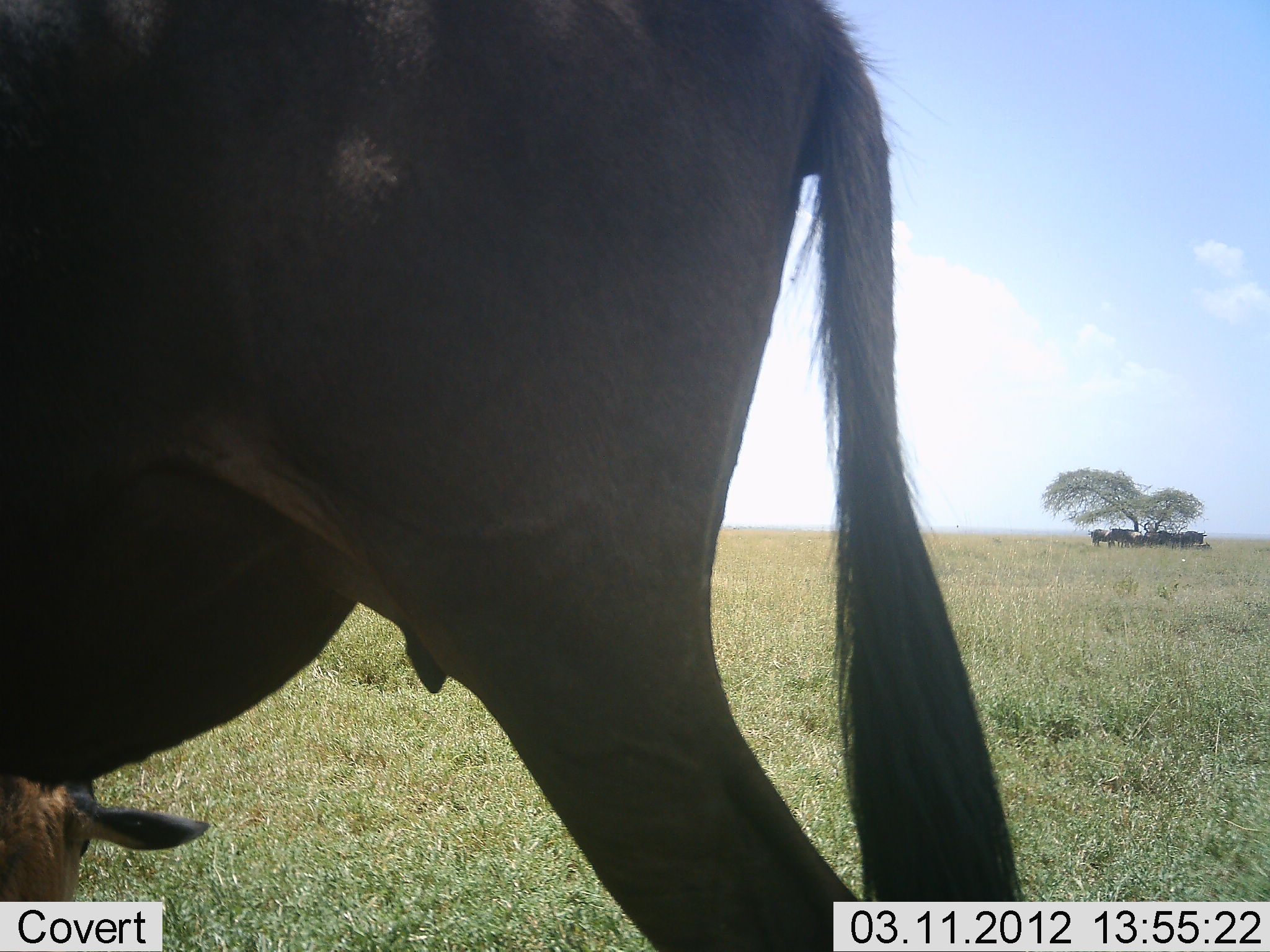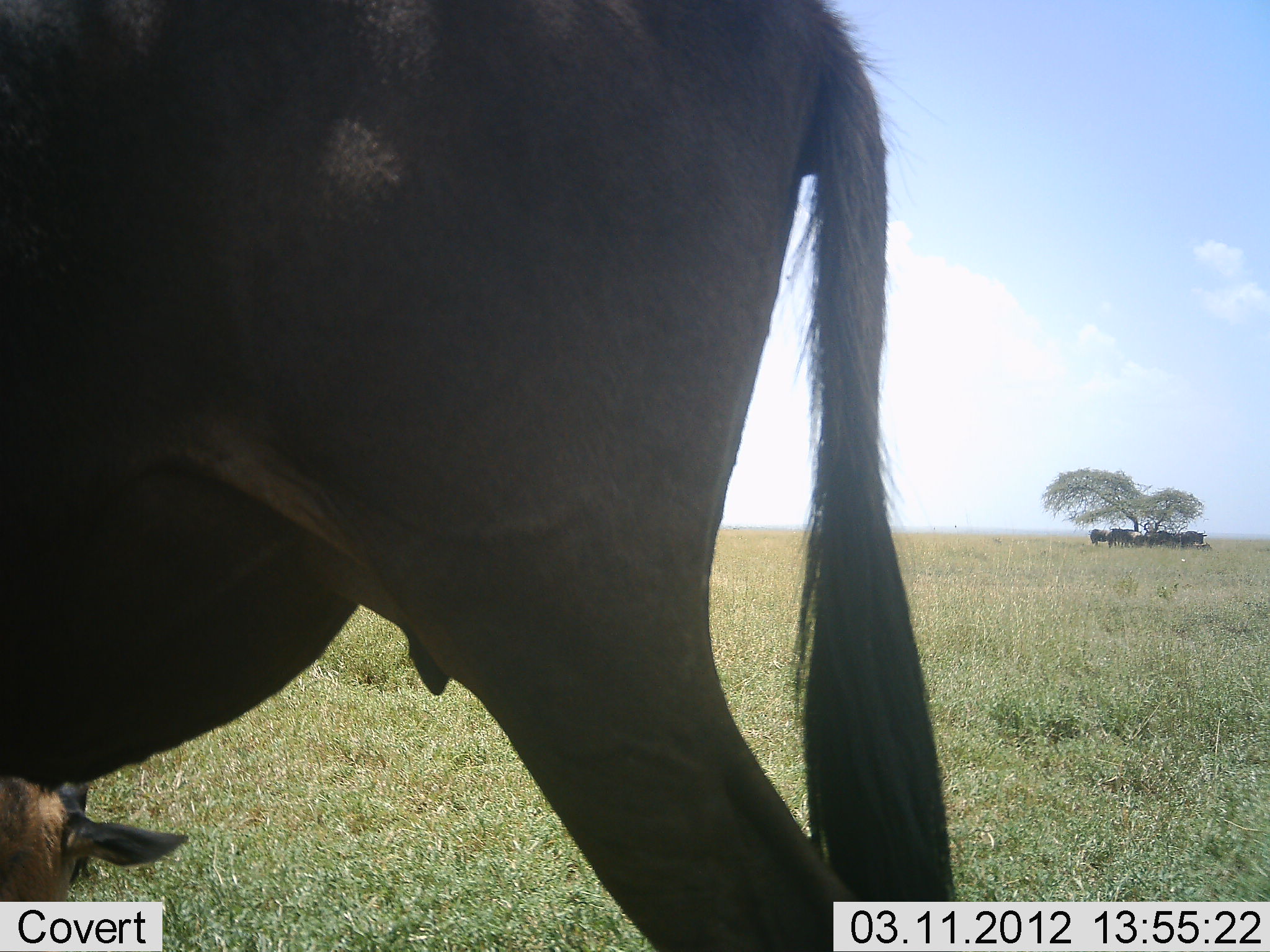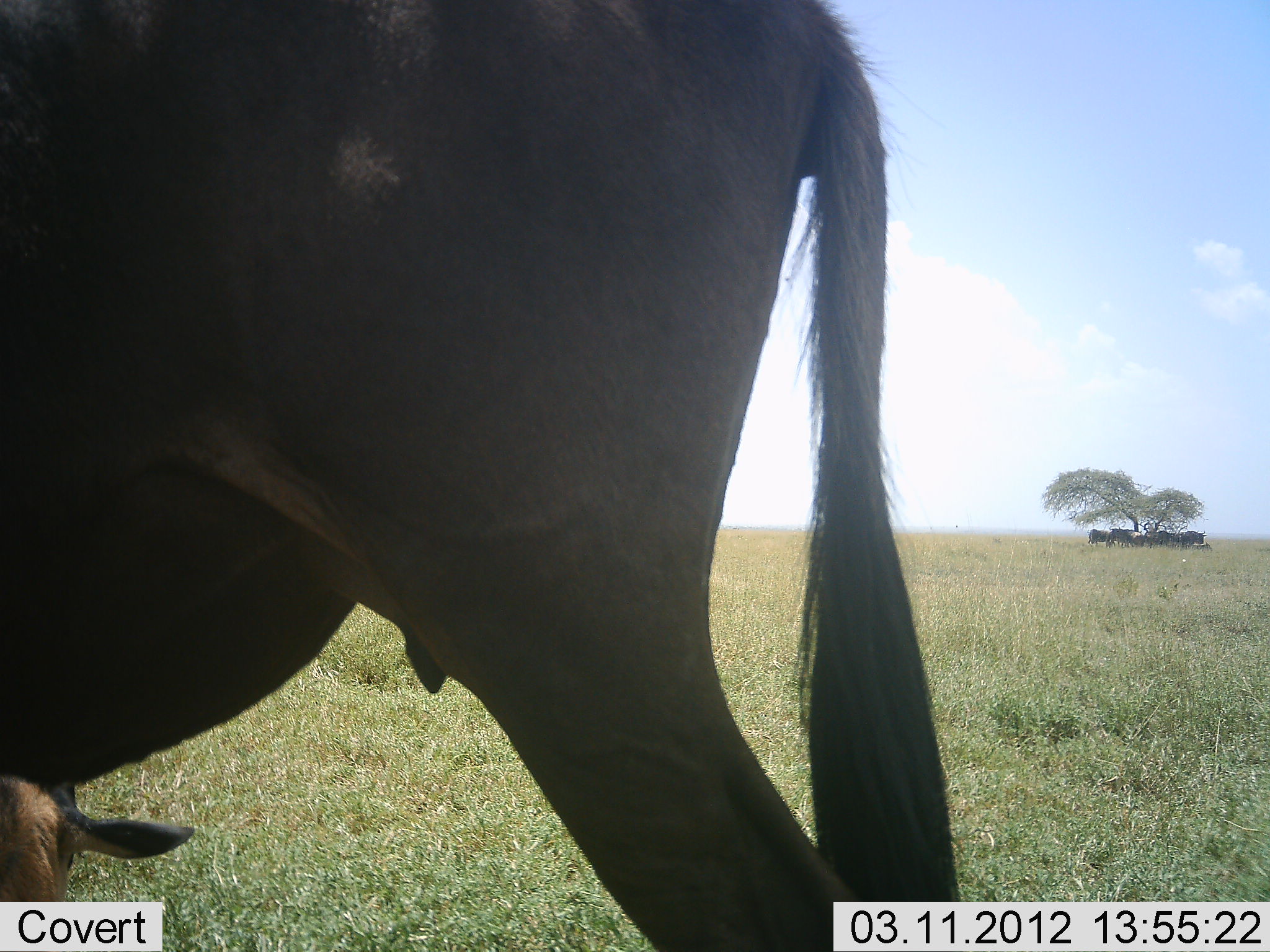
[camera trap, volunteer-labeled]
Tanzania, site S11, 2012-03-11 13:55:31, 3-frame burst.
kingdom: Animalia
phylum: Chordata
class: Mammalia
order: Artiodactyla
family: Bovidae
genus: Connochaetes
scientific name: Connochaetes taurinus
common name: blue wildebeest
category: wildebeest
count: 5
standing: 76%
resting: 59%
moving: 6%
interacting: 0%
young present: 29%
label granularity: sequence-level